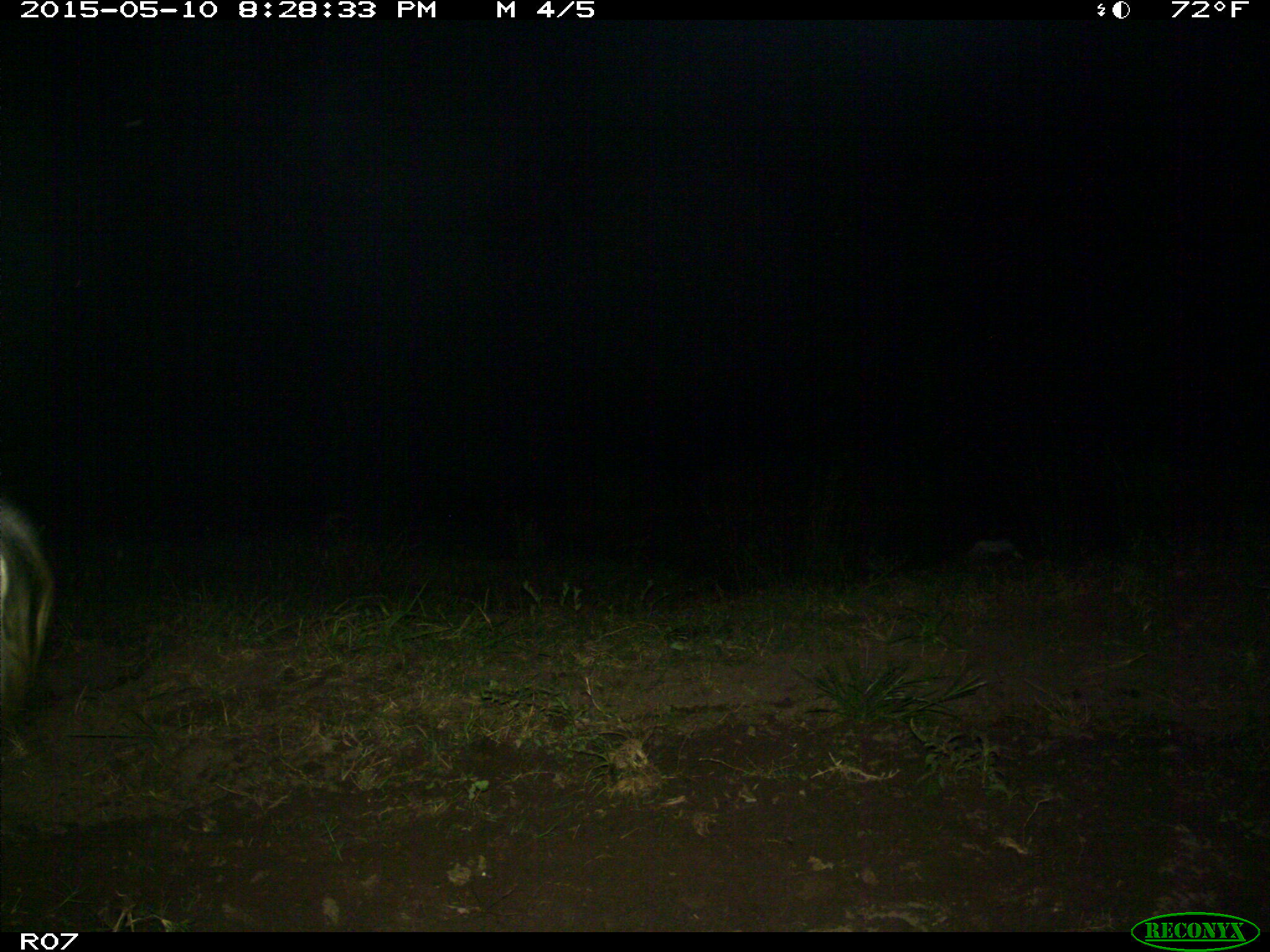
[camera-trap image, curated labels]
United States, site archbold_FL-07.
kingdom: Animalia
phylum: Chordata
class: Mammalia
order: Artiodactyla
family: Bovidae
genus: Bos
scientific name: Bos taurus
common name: domestic cow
Bos taurus (domestic cow).